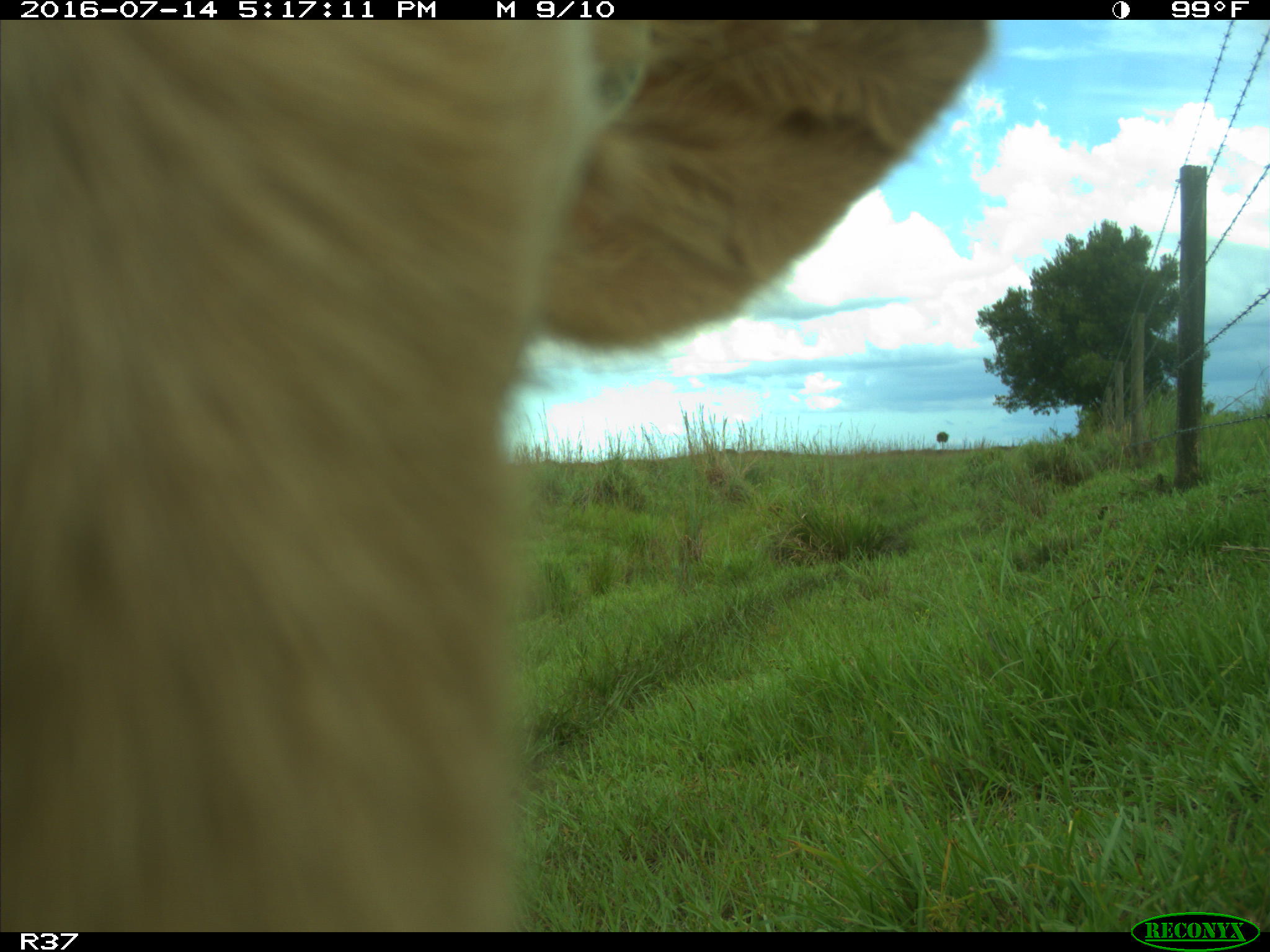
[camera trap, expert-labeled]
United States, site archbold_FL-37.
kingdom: Animalia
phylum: Chordata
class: Mammalia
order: Artiodactyla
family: Bovidae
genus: Bos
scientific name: Bos taurus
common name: domestic cow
Bos taurus (domestic cow).